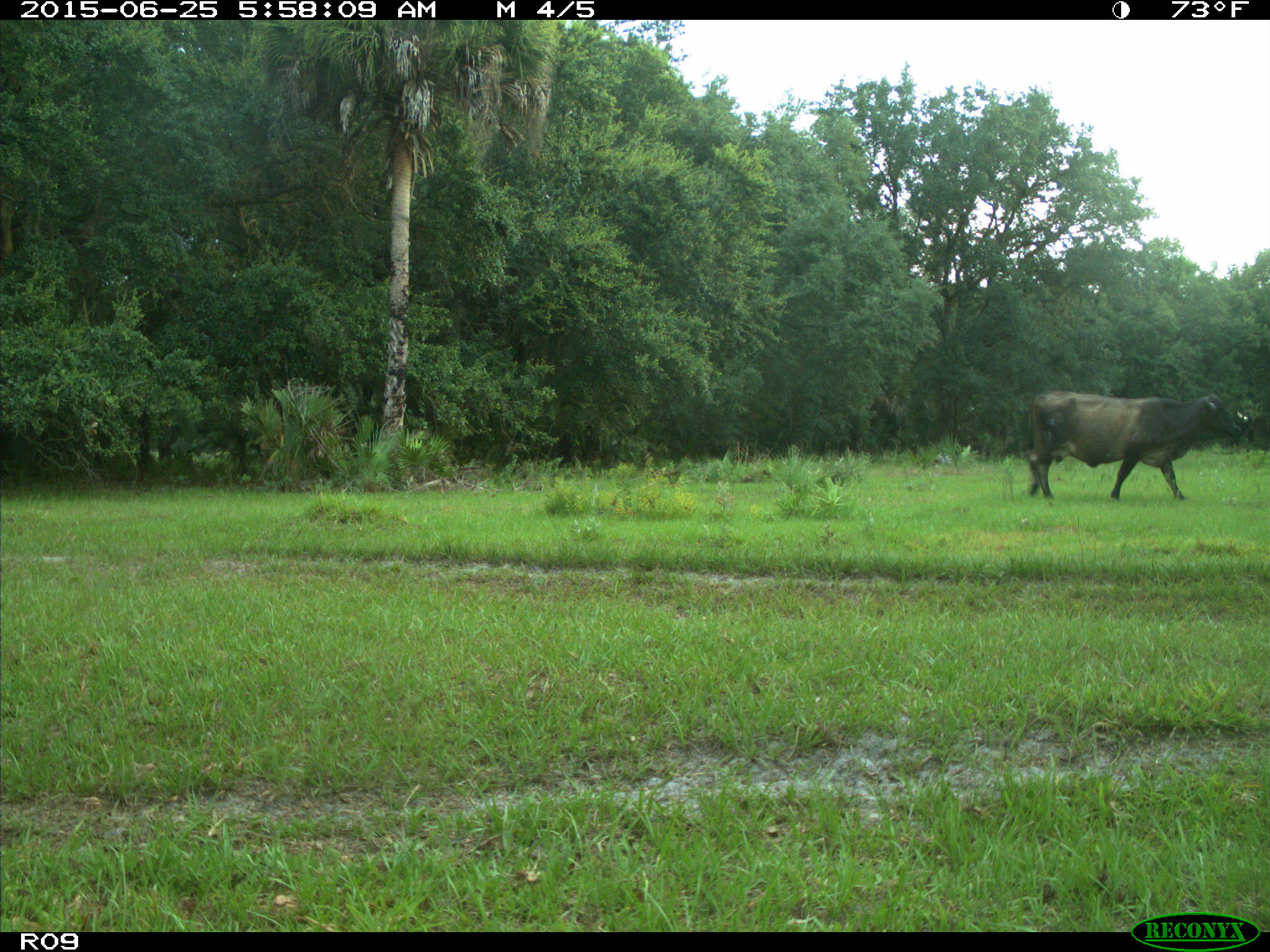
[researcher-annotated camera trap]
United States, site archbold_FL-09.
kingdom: Animalia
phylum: Chordata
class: Mammalia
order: Artiodactyla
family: Bovidae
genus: Bos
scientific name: Bos taurus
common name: domestic cow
Bos taurus (domestic cow).